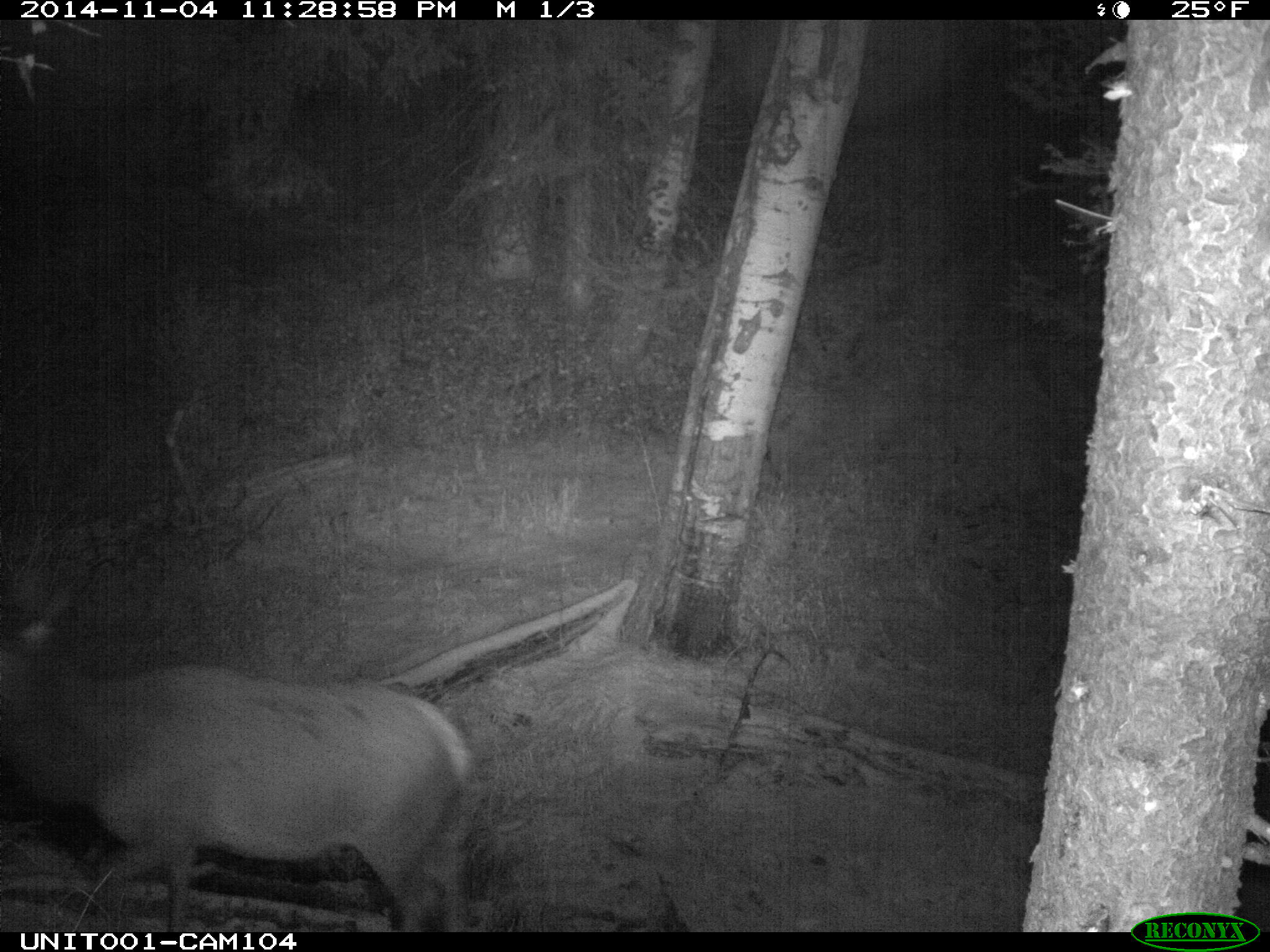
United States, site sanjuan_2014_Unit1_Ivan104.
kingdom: Animalia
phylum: Chordata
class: Mammalia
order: Artiodactyla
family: Cervidae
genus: Cervus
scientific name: Cervus elaphus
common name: red deer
Cervus elaphus (red deer).